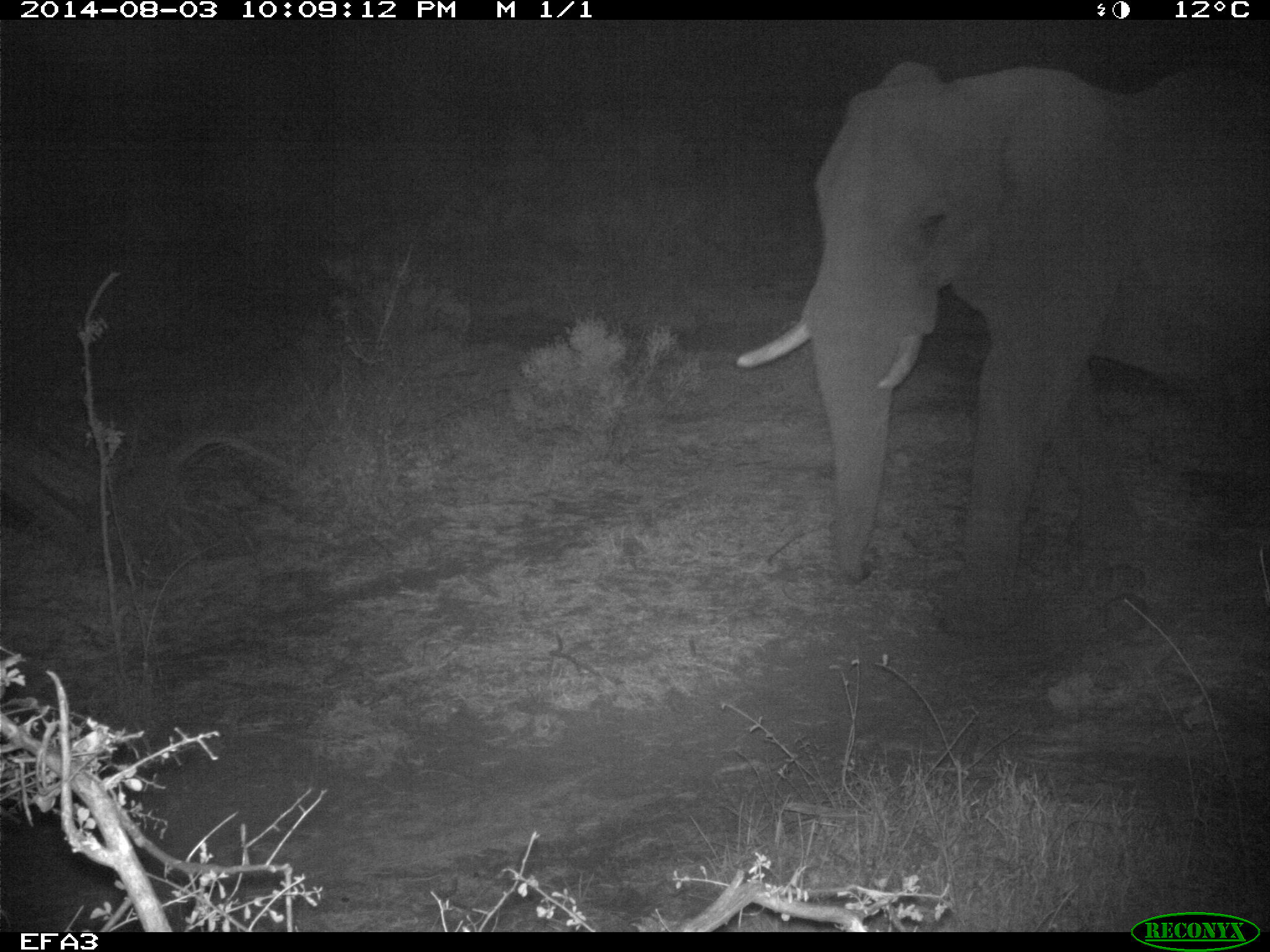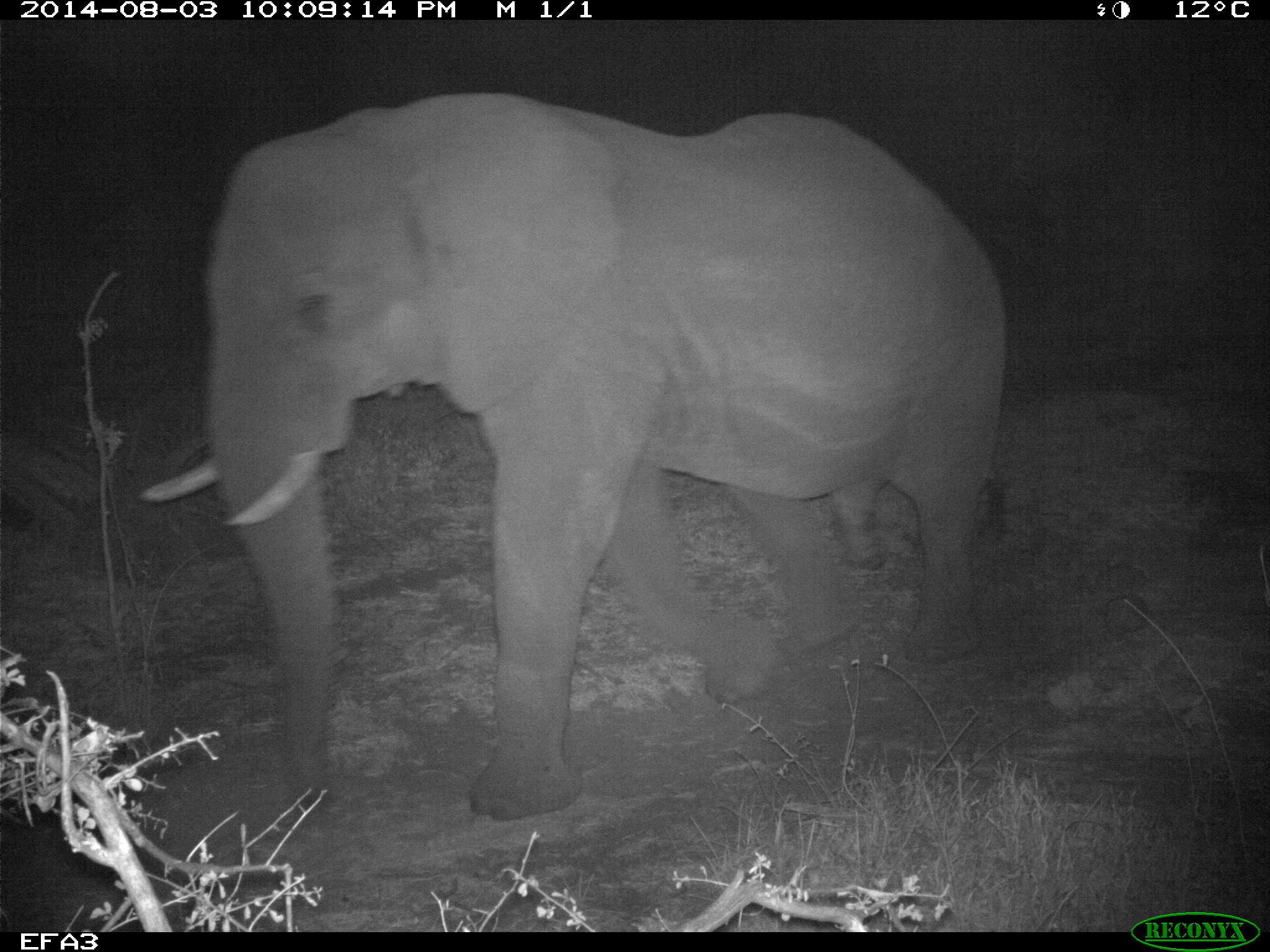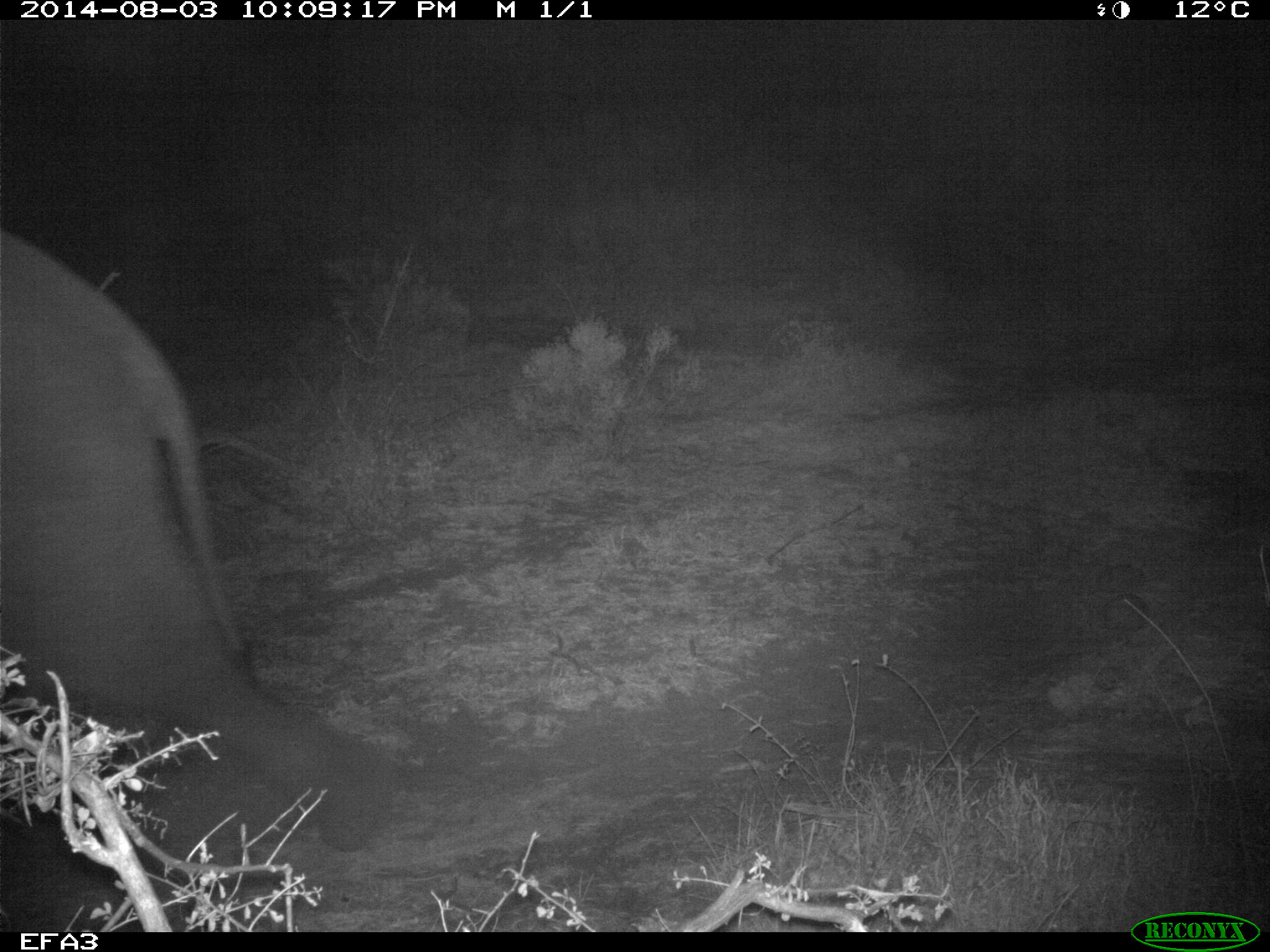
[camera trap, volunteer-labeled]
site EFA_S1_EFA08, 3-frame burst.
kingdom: Animalia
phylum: Chordata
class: Mammalia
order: Proboscidea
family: Elephantidae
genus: Loxodonta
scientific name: Loxodonta africana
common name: african bush elephant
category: elephant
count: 1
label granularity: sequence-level